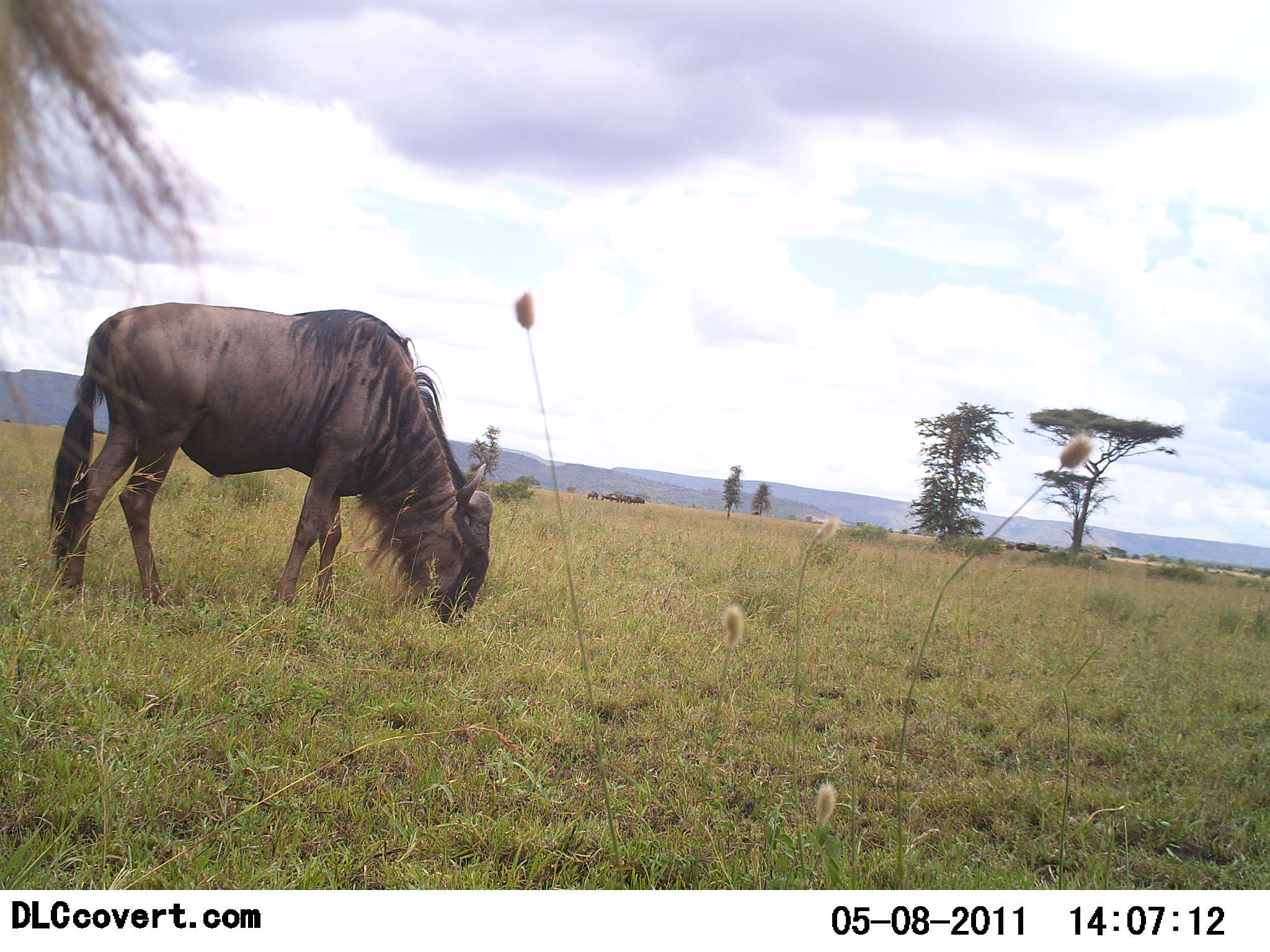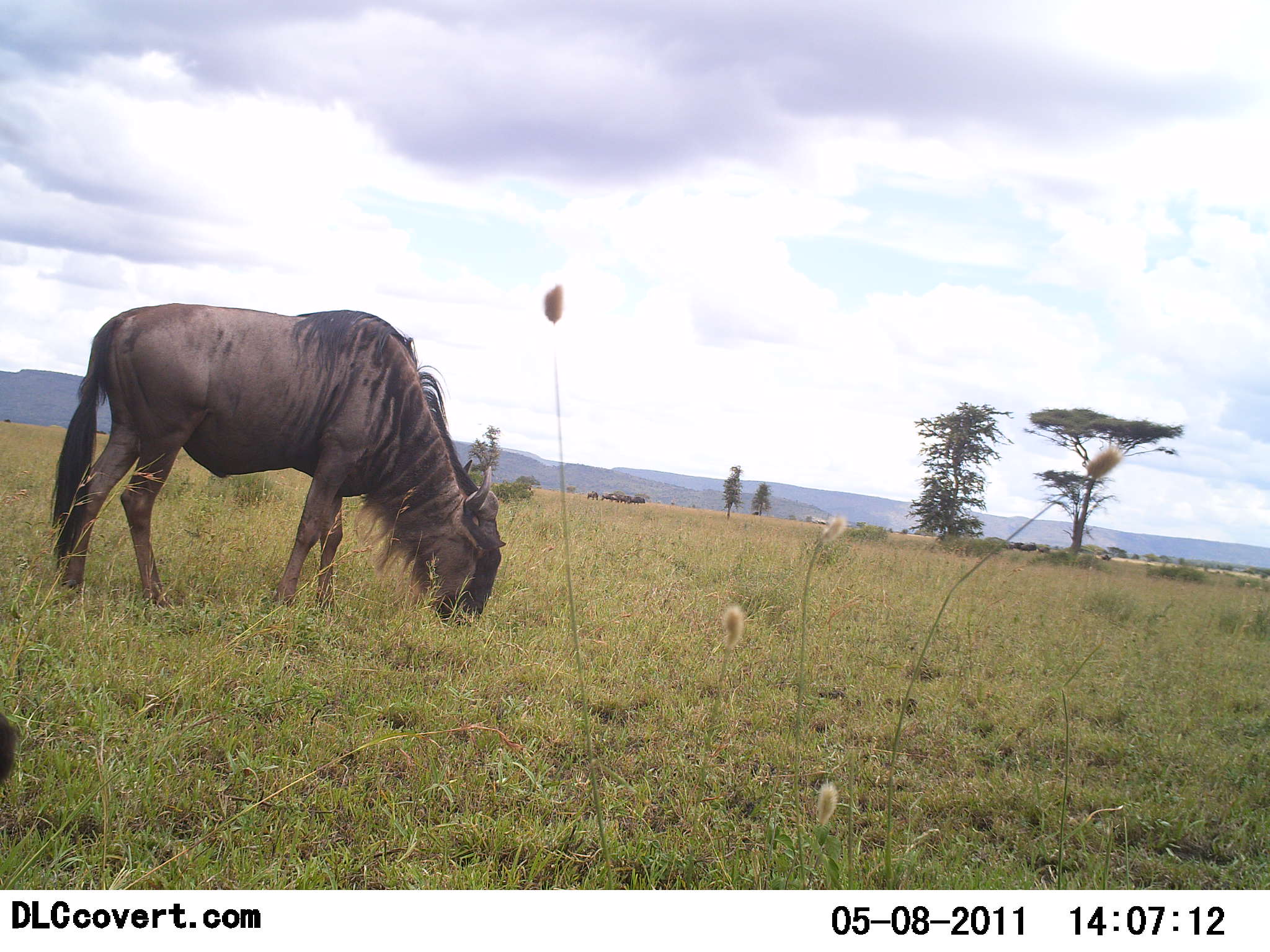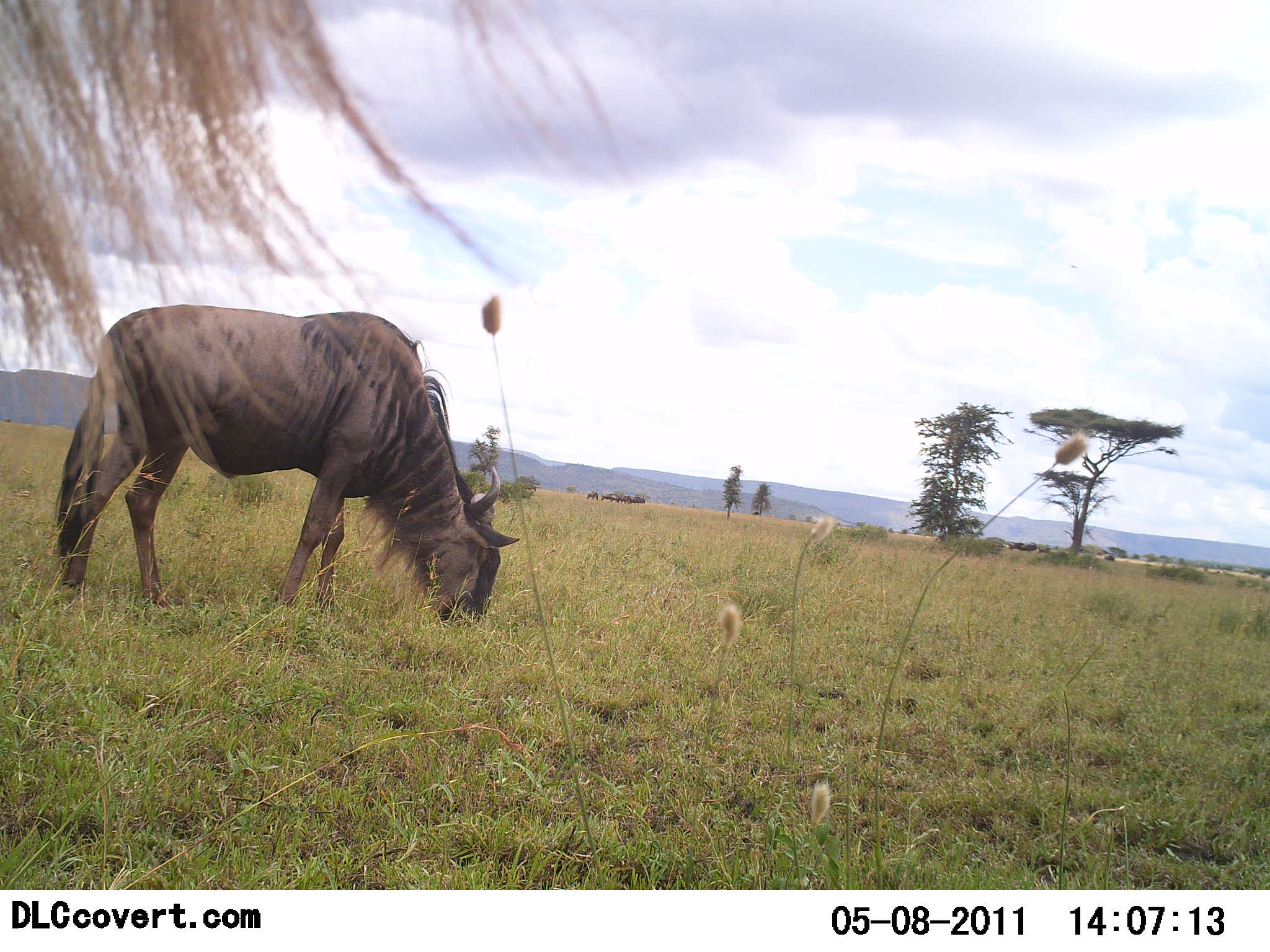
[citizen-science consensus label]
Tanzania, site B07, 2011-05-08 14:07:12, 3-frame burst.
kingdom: Animalia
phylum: Chordata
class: Mammalia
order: Artiodactyla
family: Bovidae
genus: Connochaetes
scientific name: Connochaetes taurinus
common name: blue wildebeest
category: wildebeest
Wildebeest (blue wildebeest) (Connochaetes taurinus), count 2. Behavior (volunteer vote fractions): standing 58%, resting 0%, moving 17%, interacting 0%. Young present (vote fraction): 0%. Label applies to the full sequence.